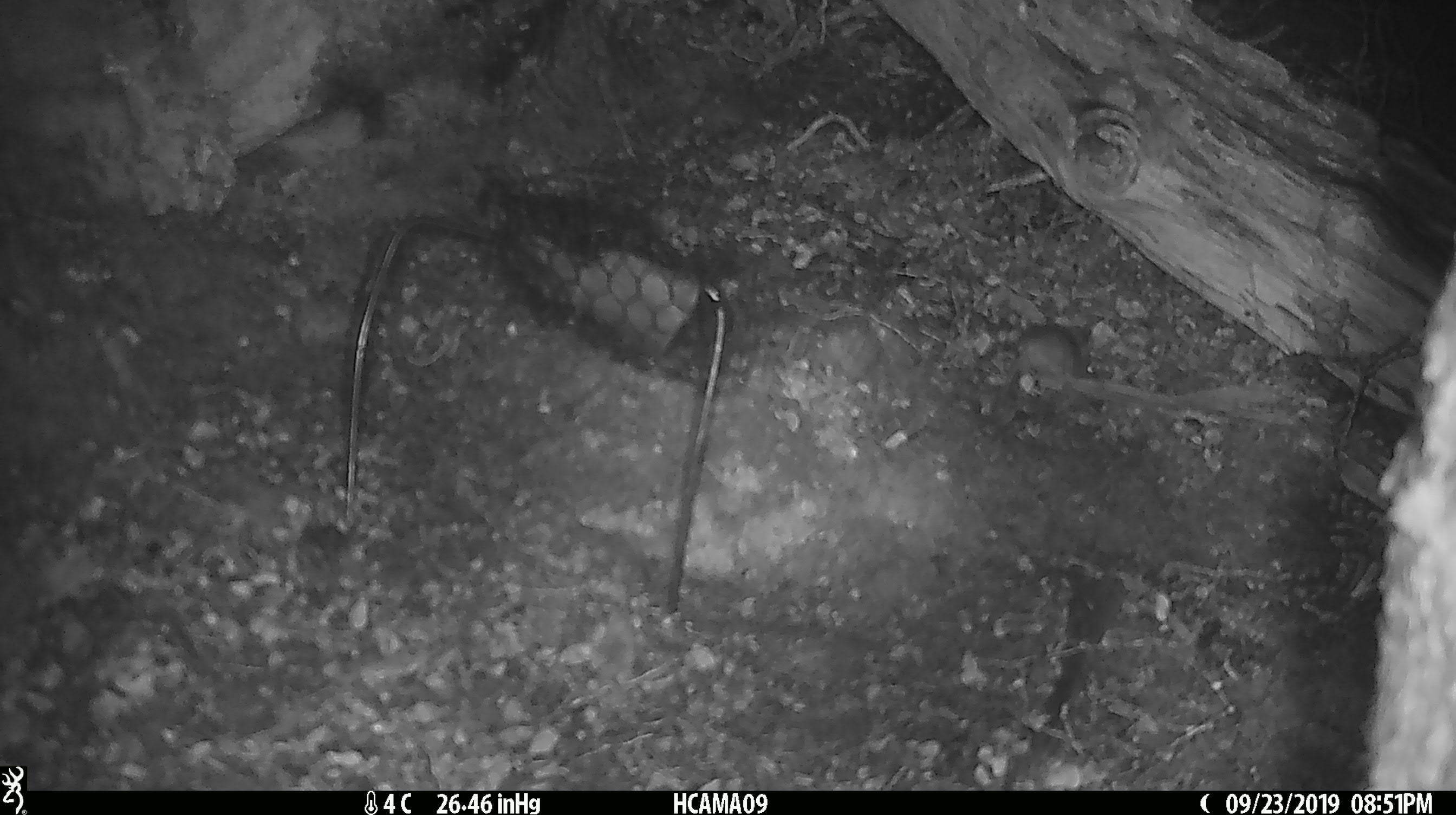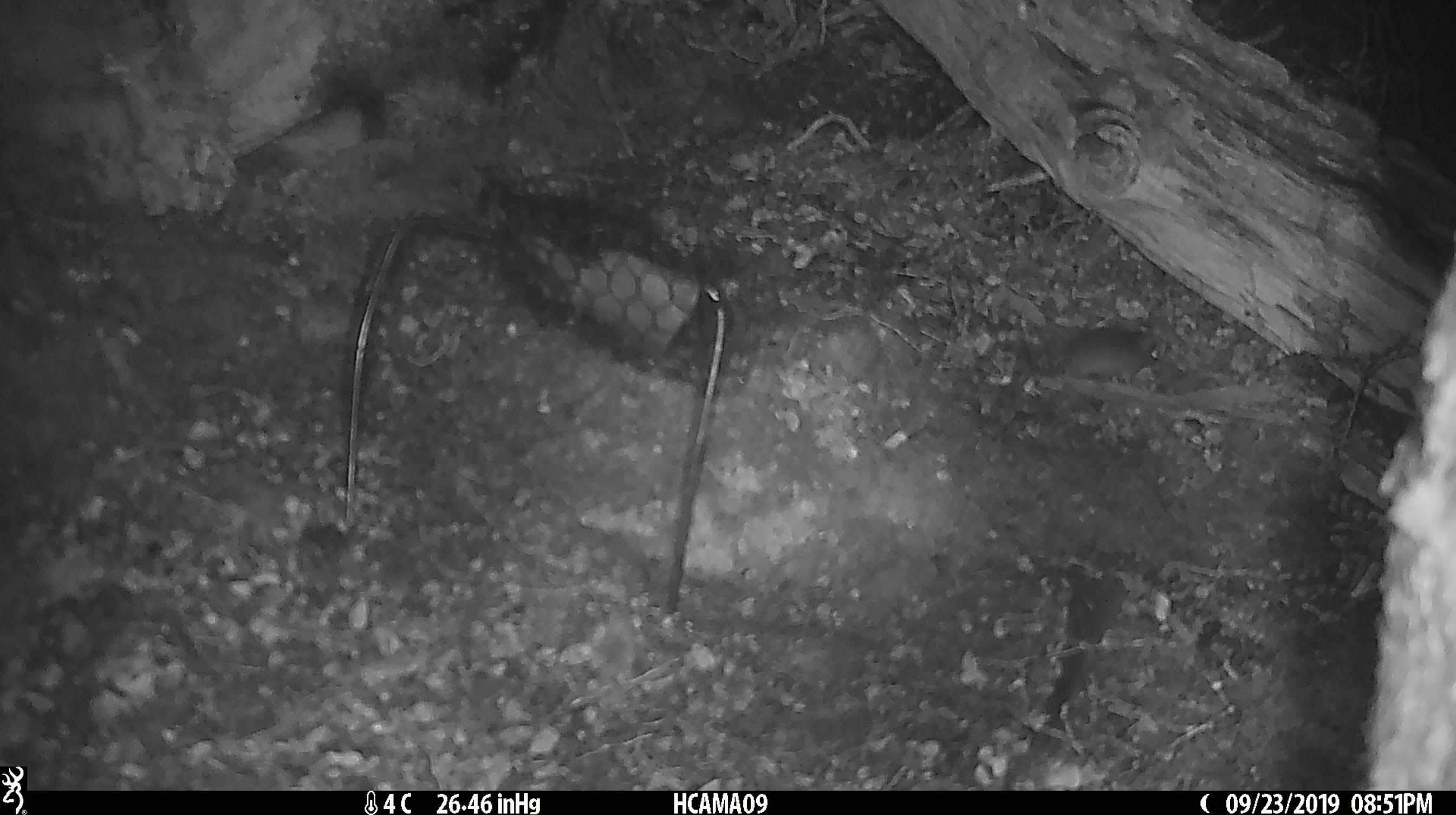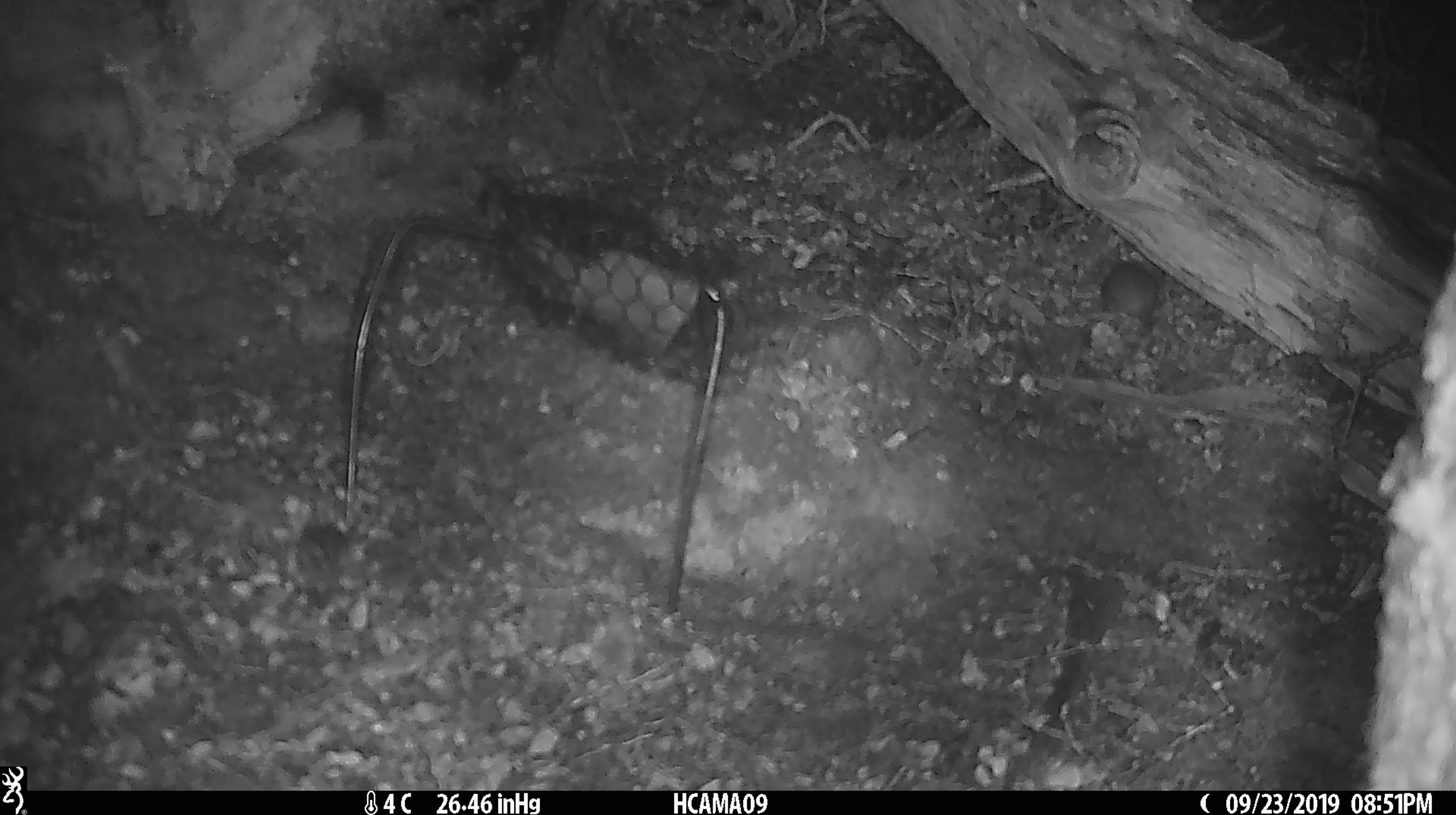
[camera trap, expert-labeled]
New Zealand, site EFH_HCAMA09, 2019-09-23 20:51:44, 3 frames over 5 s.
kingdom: Animalia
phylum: Chordata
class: Mammalia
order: Rodentia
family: Muridae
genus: Mus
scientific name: Mus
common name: mouse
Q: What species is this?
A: Mouse (Mus).